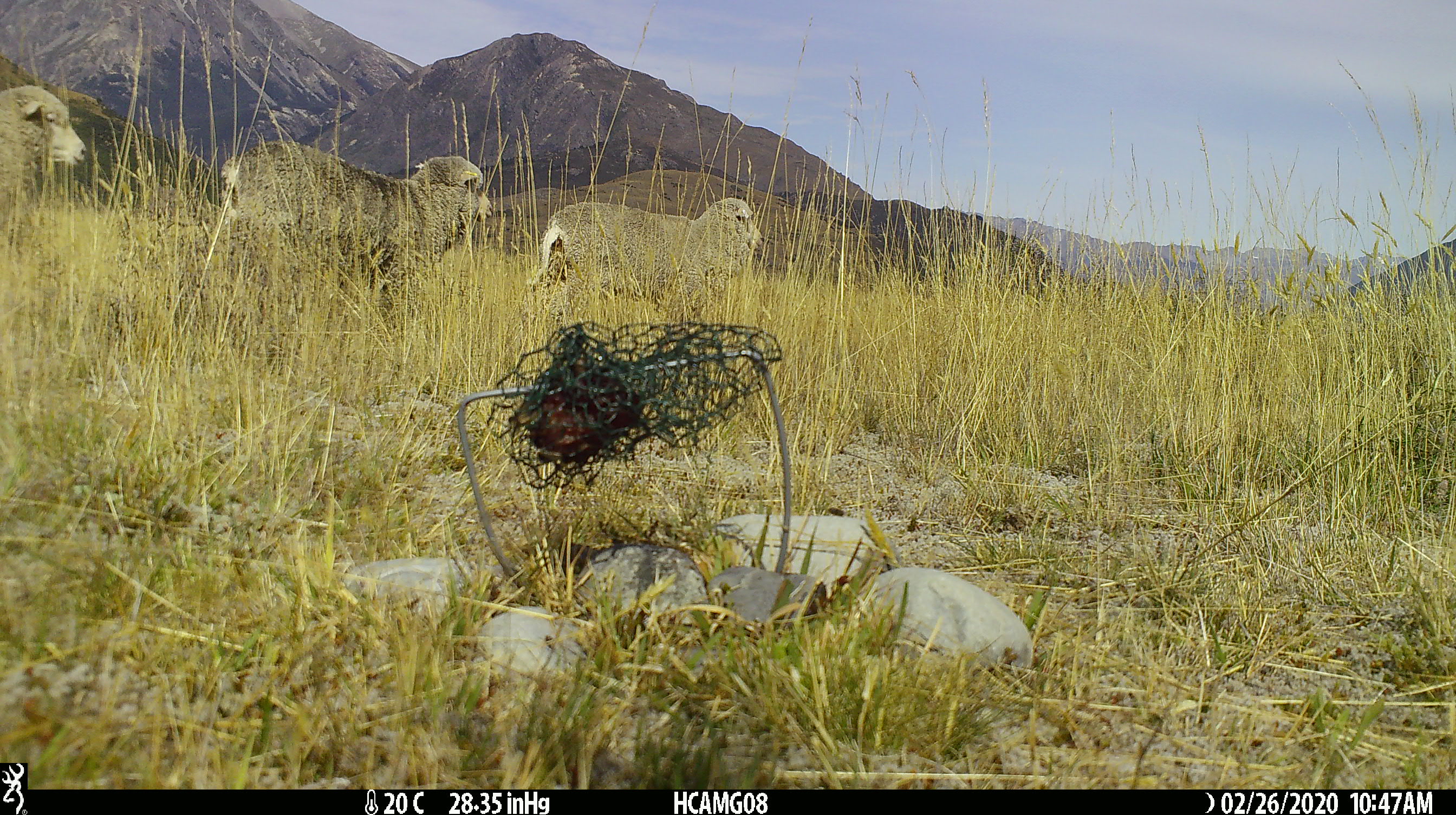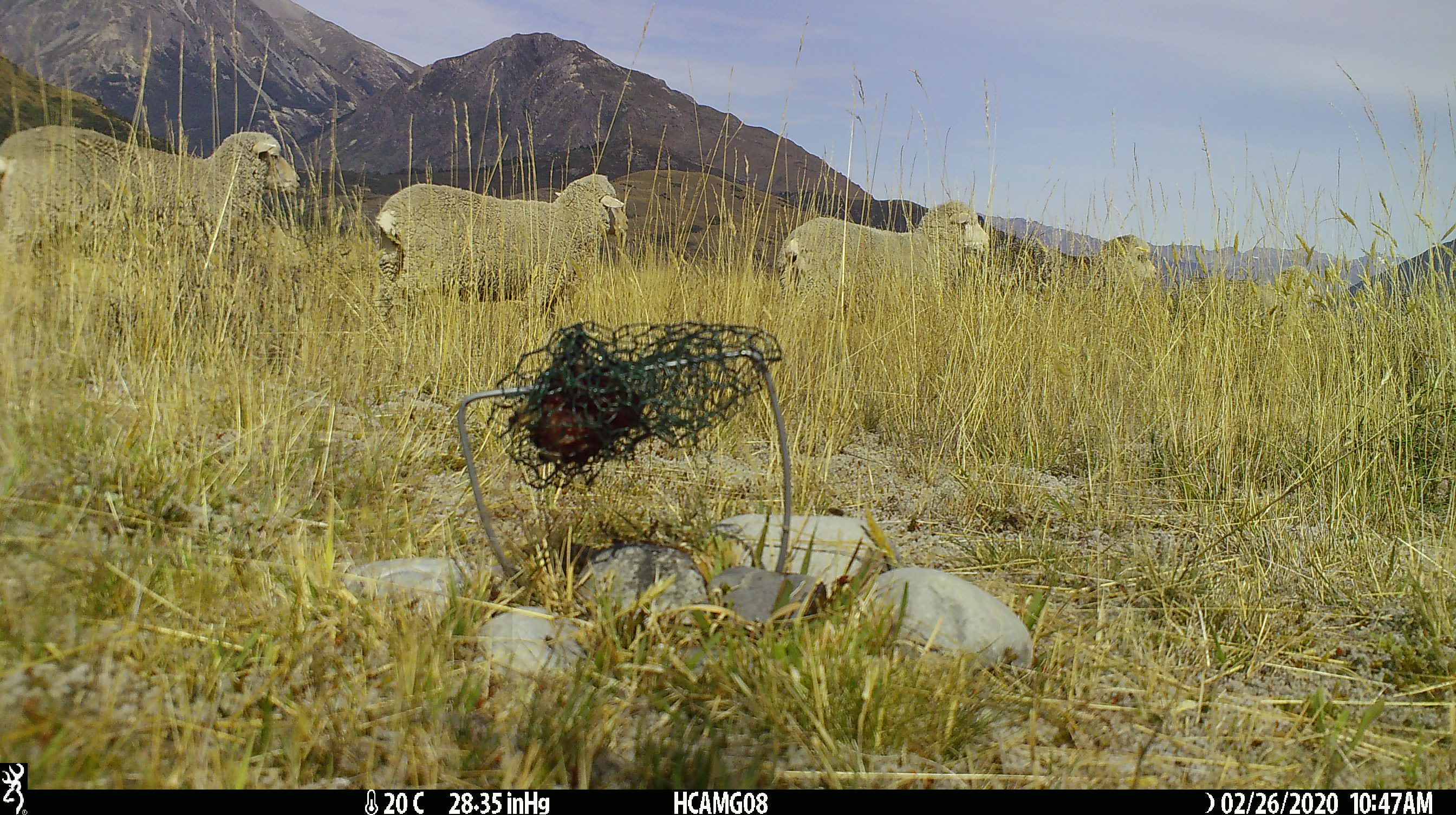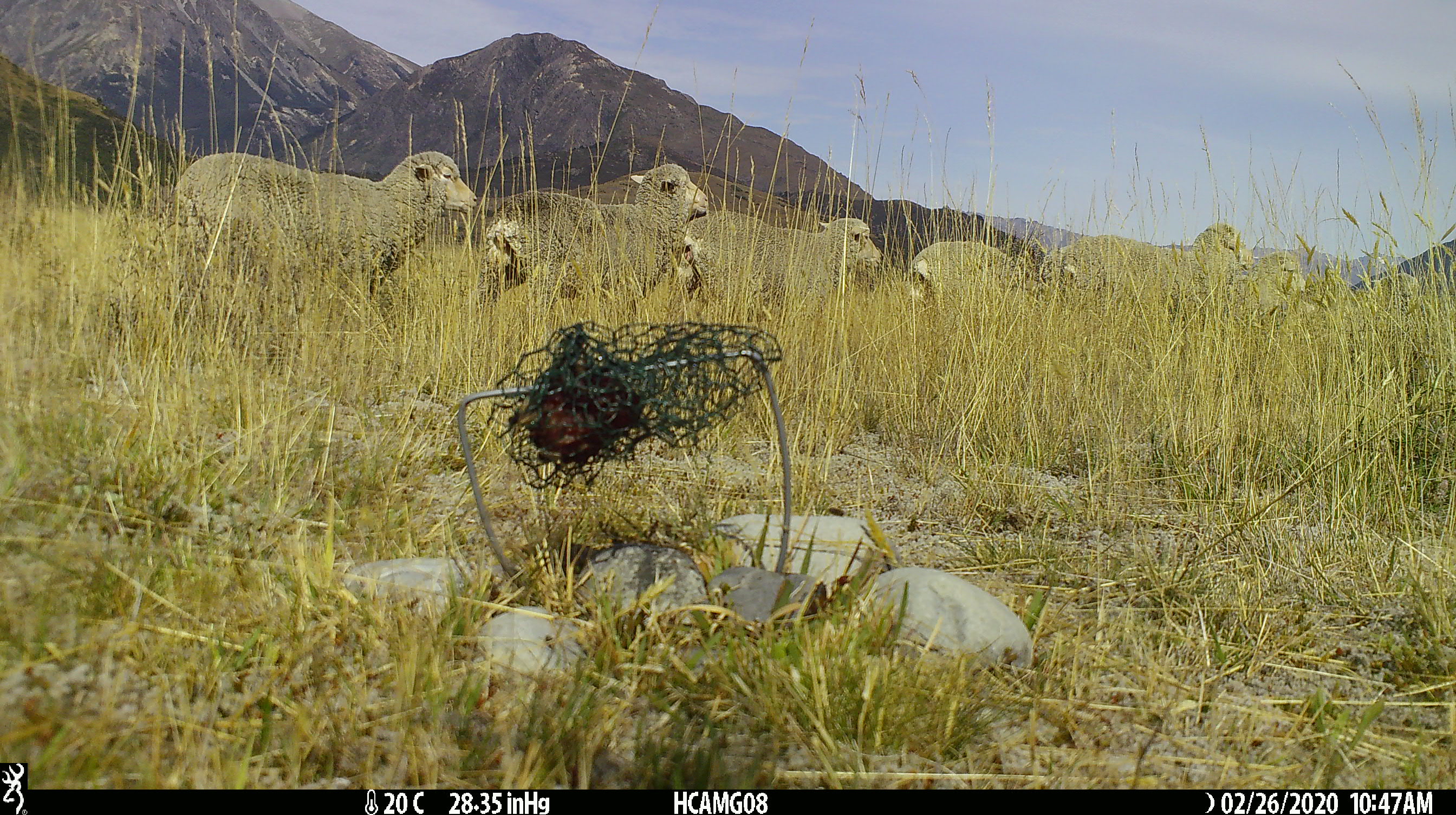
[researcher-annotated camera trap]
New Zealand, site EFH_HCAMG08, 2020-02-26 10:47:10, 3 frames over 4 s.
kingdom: Animalia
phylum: Chordata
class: Mammalia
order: Artiodactyla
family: Bovidae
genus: Ovis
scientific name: Ovis aries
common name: domestic sheep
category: sheep